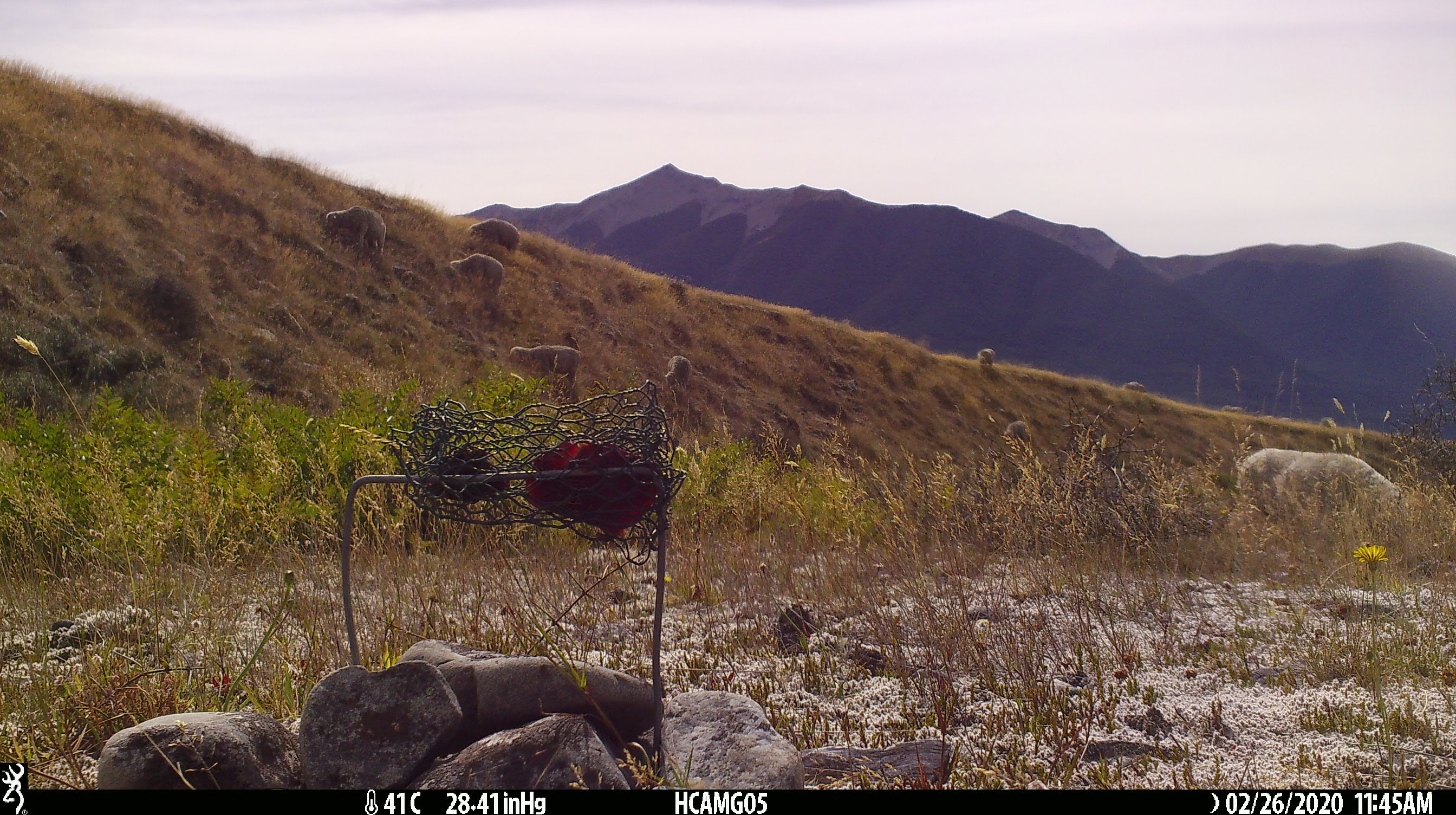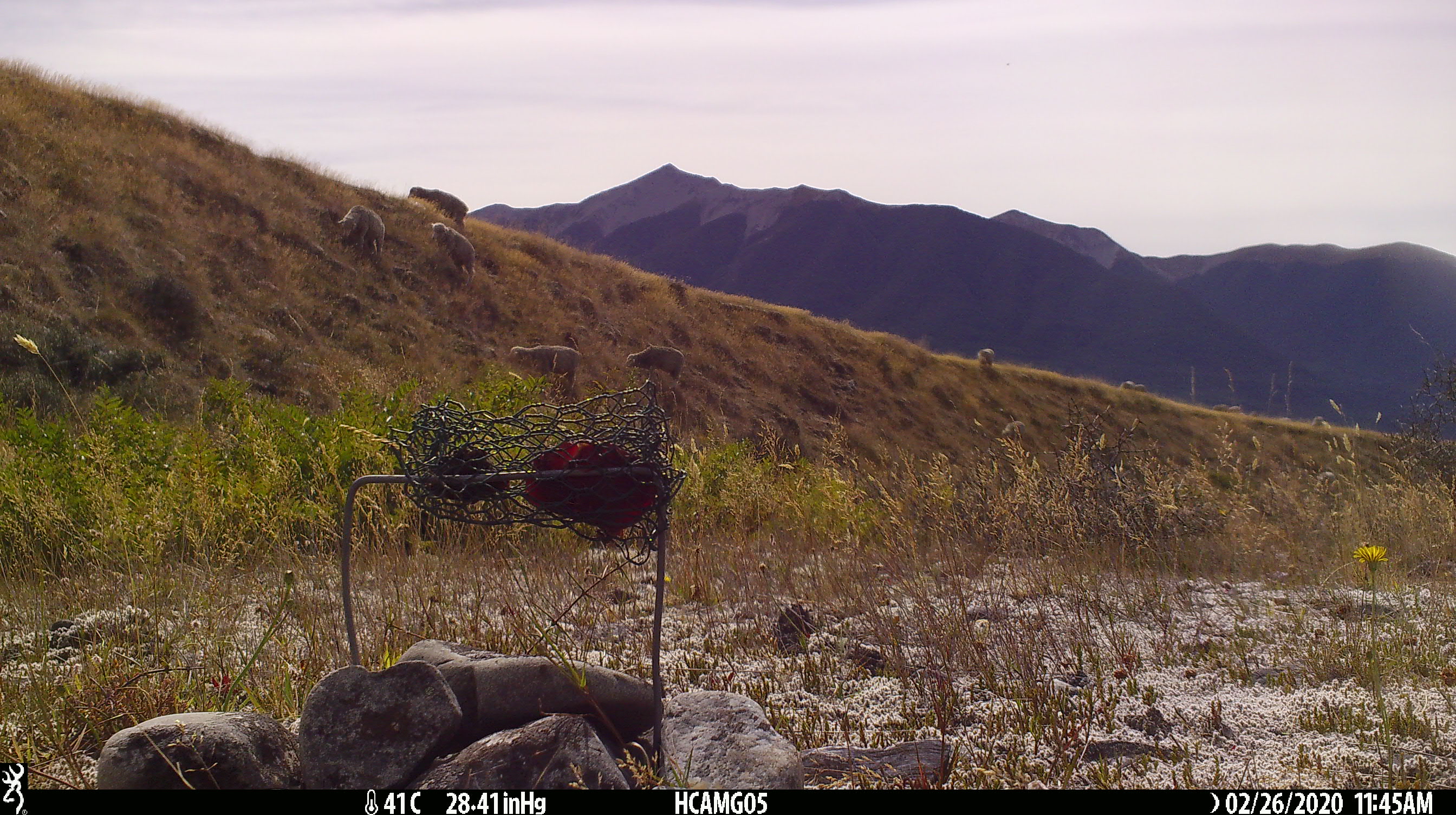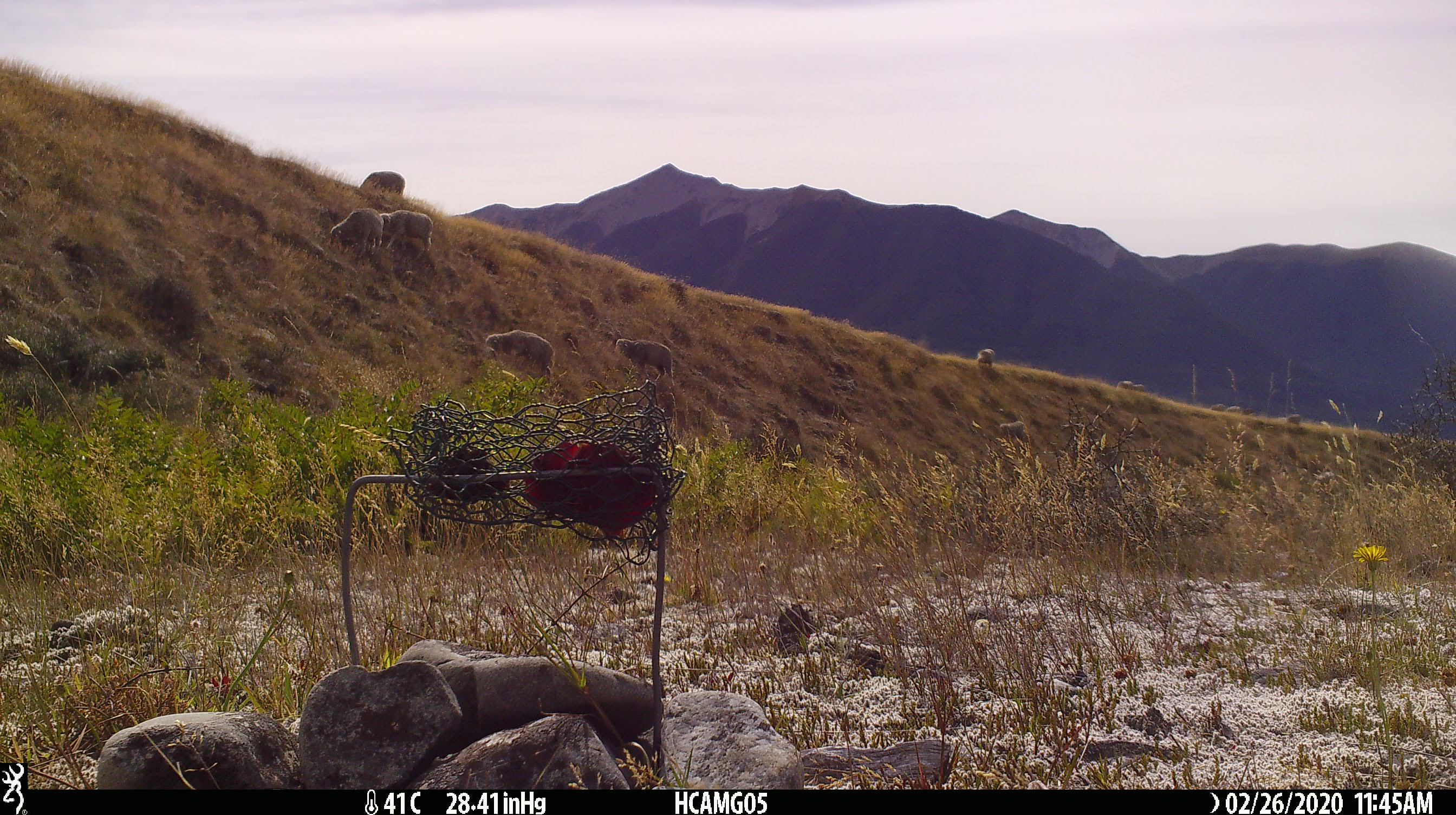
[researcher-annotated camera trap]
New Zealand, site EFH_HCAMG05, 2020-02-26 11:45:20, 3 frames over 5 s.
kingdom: Animalia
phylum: Chordata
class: Mammalia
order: Artiodactyla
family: Bovidae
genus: Ovis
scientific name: Ovis aries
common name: domestic sheep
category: sheep